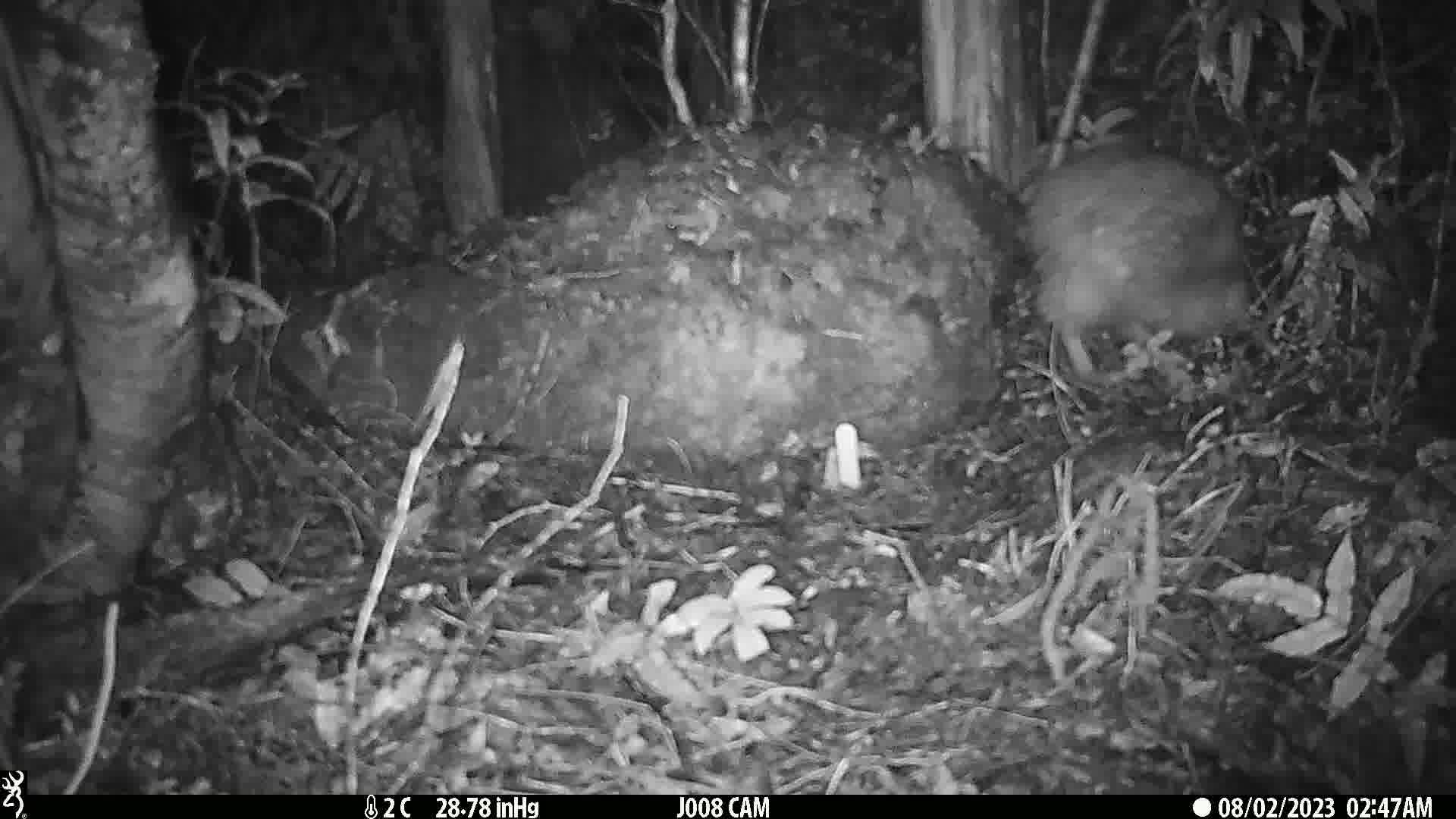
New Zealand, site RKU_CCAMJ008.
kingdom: Animalia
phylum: Chordata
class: Aves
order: Apterygiformes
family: Apterygidae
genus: Apteryx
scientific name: Apteryx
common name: kiwi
Kiwi (Apteryx).